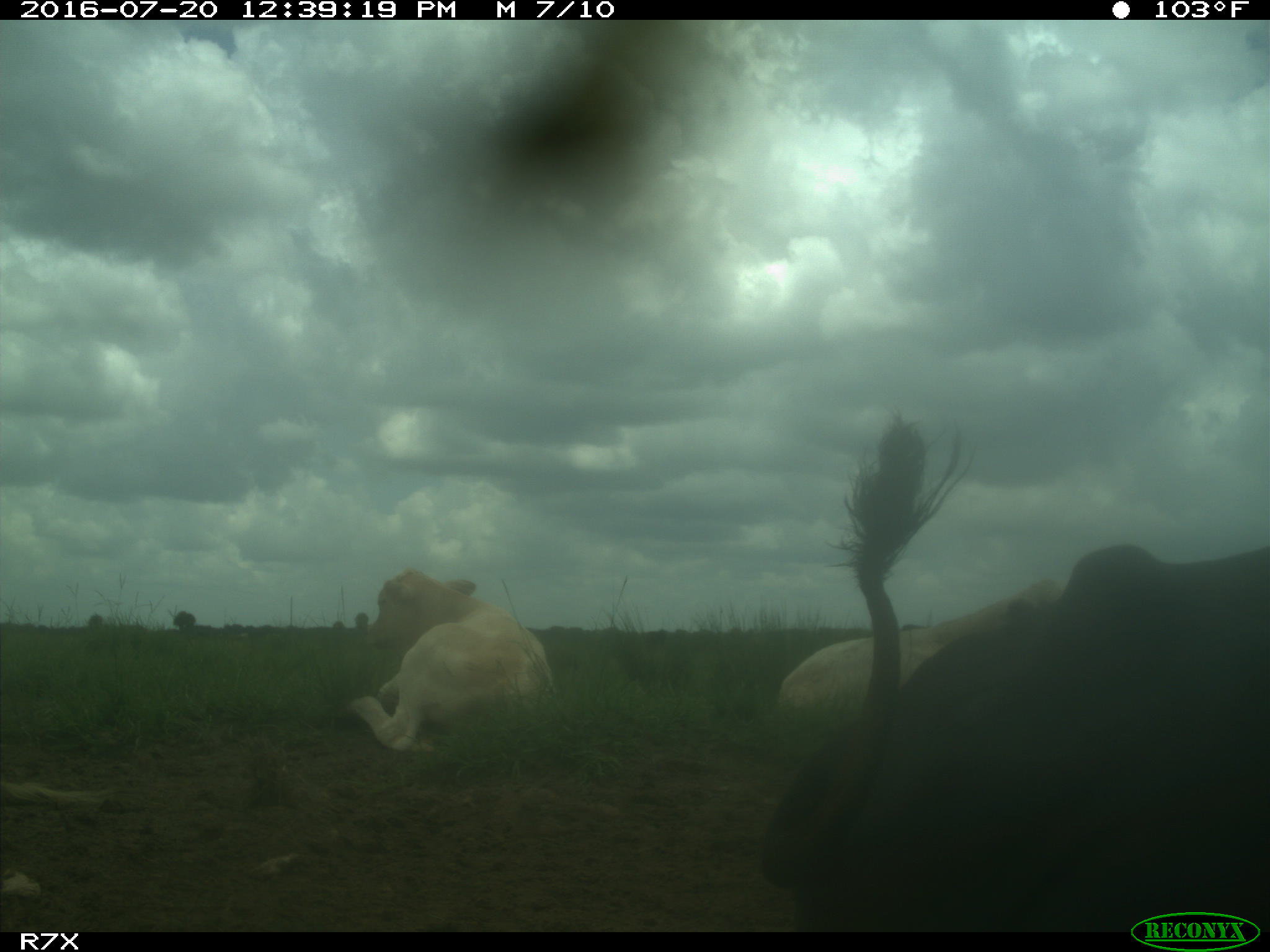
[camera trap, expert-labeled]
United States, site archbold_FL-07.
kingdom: Animalia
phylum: Chordata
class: Mammalia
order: Artiodactyla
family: Bovidae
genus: Bos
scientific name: Bos taurus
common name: domestic cow